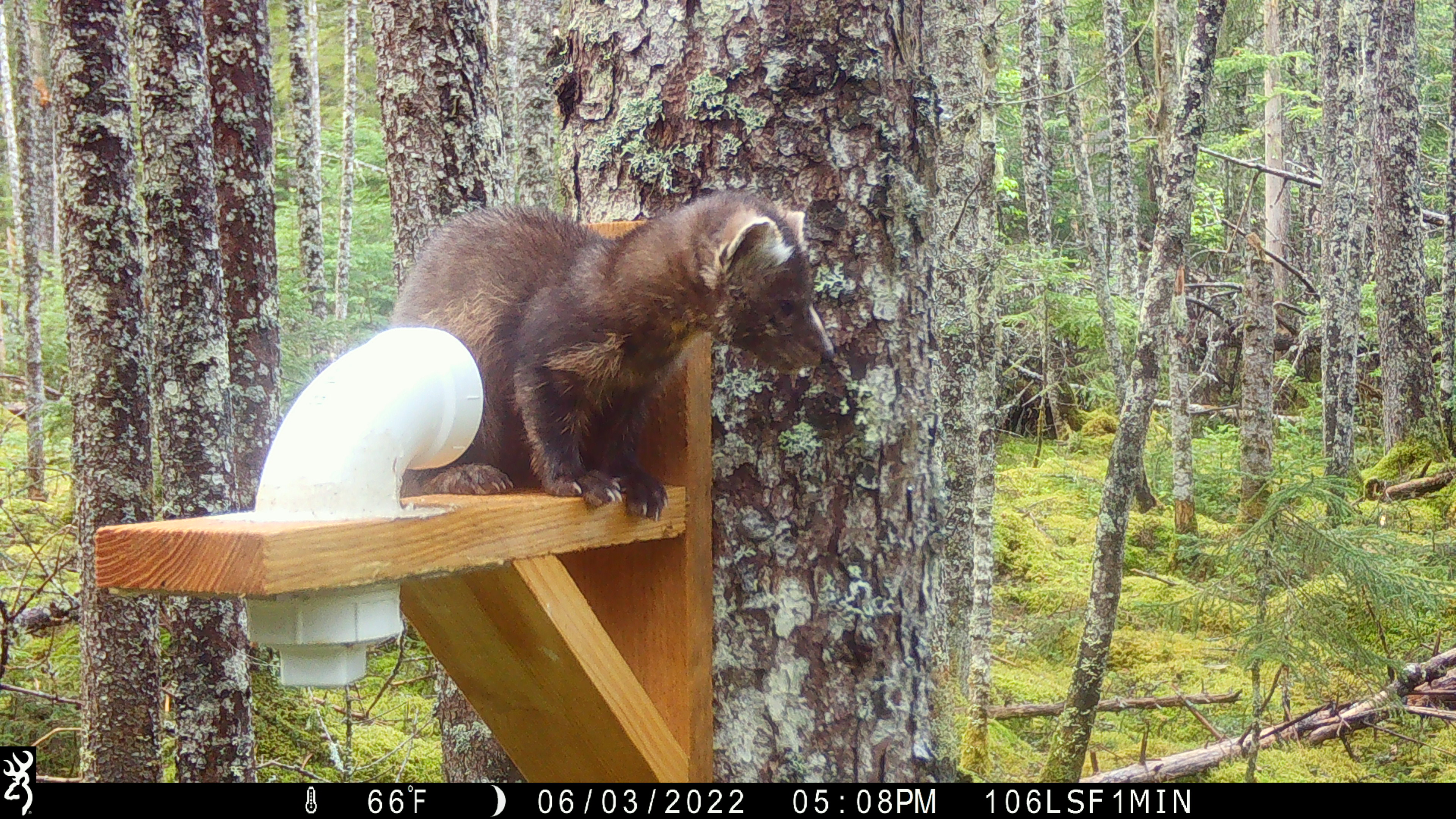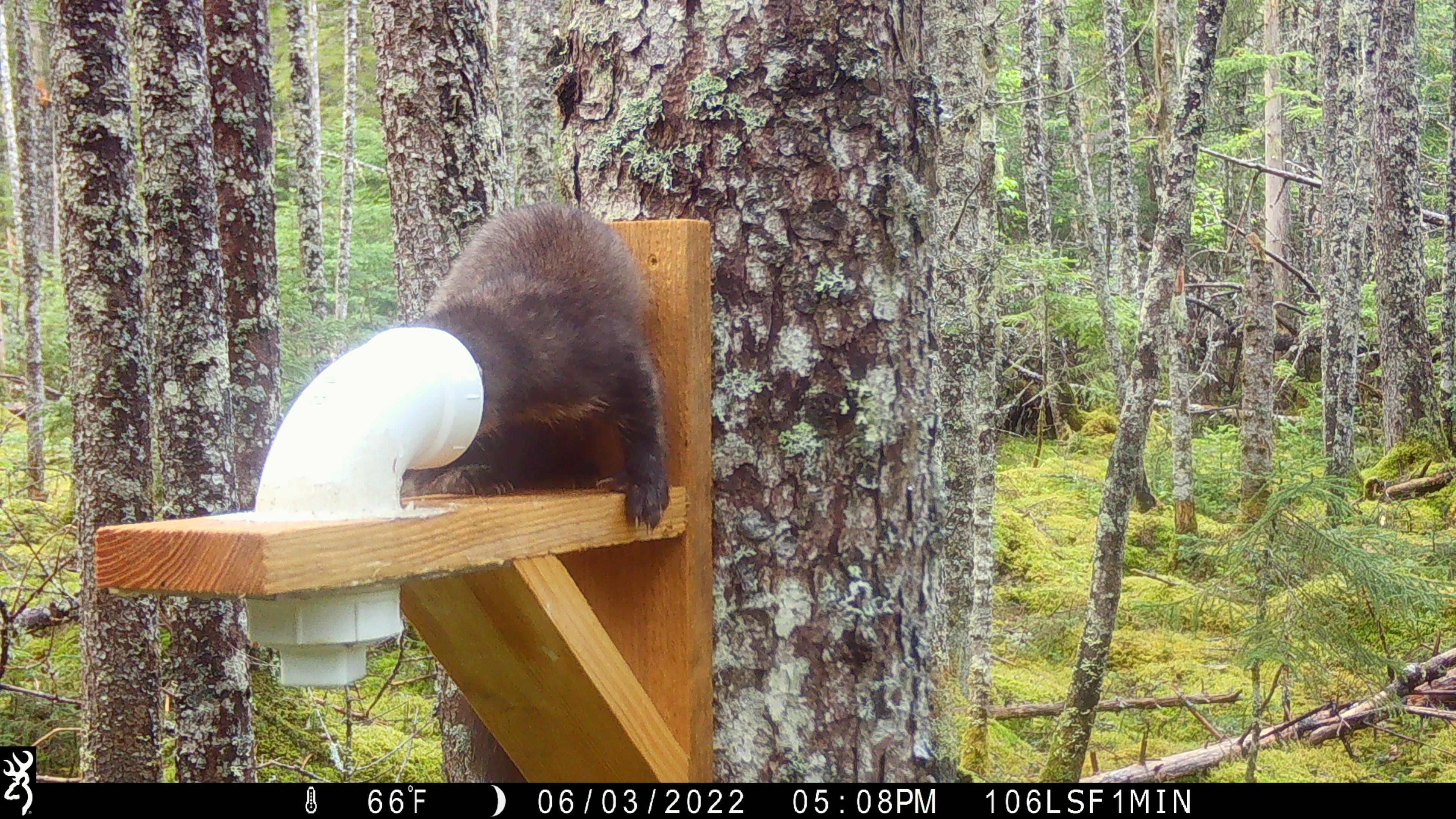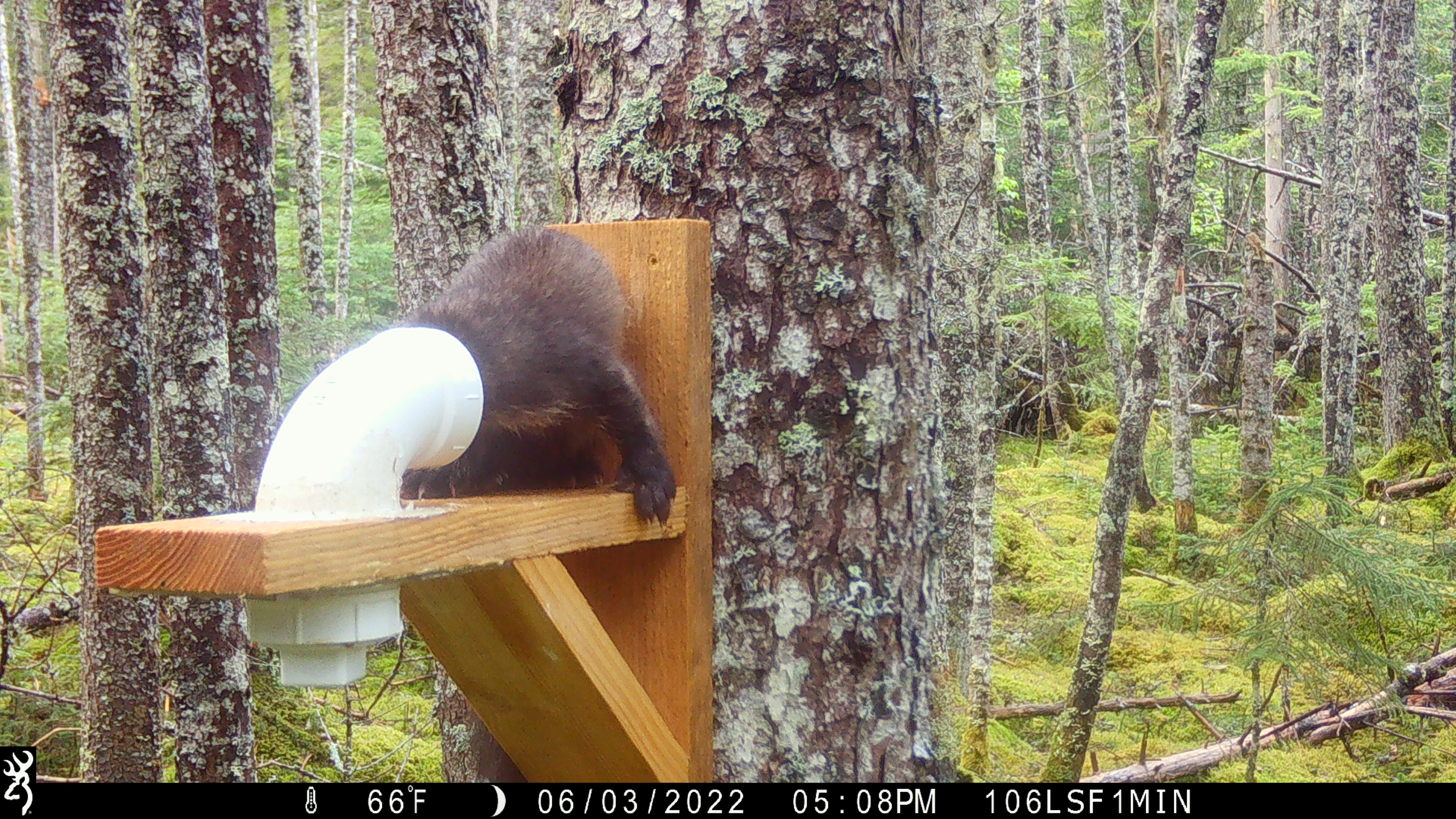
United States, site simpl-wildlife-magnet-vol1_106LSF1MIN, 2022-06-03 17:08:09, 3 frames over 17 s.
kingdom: Animalia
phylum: Chordata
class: Mammalia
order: Carnivora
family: Mustelidae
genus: Martes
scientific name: Martes americana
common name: american marten